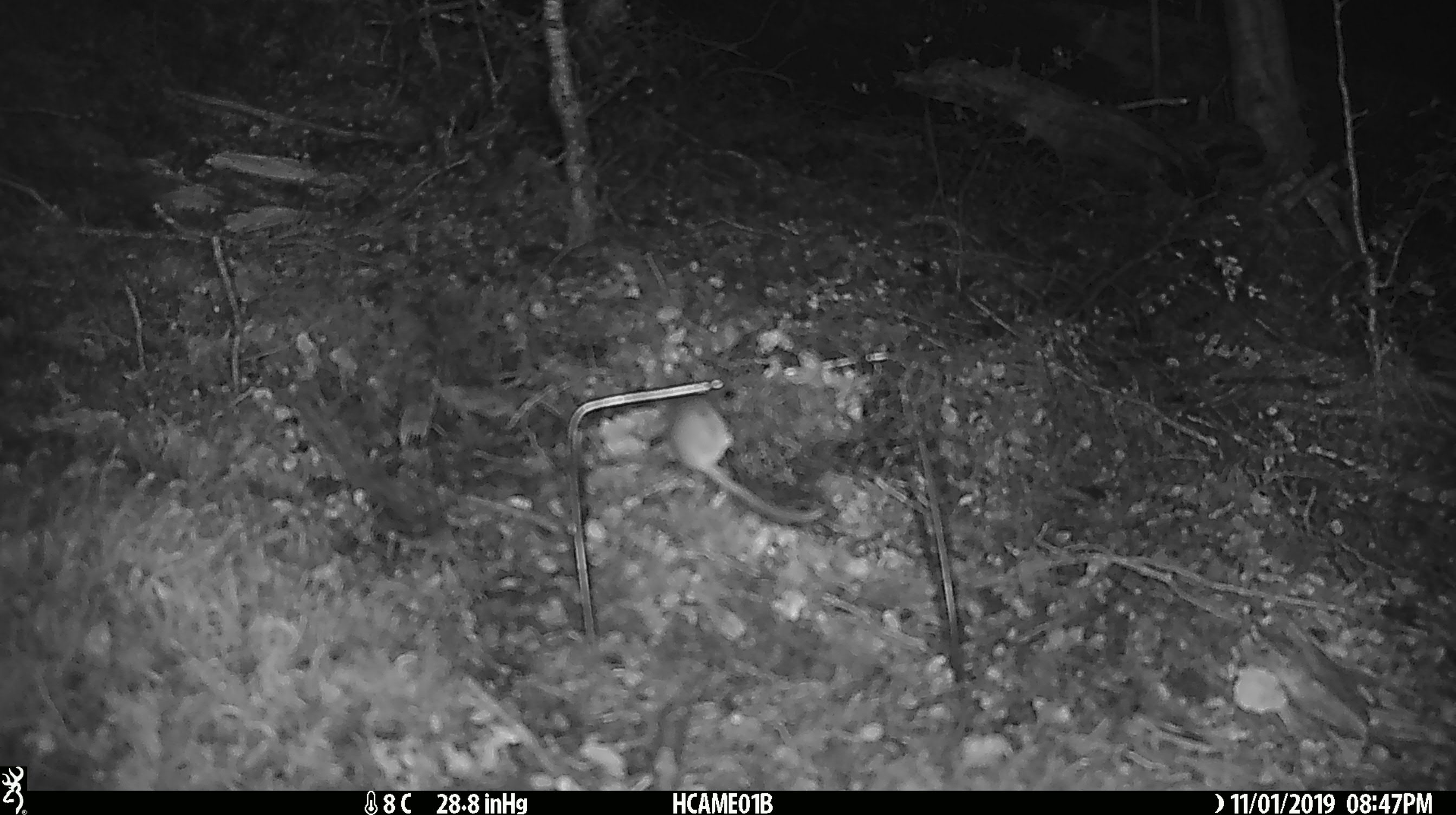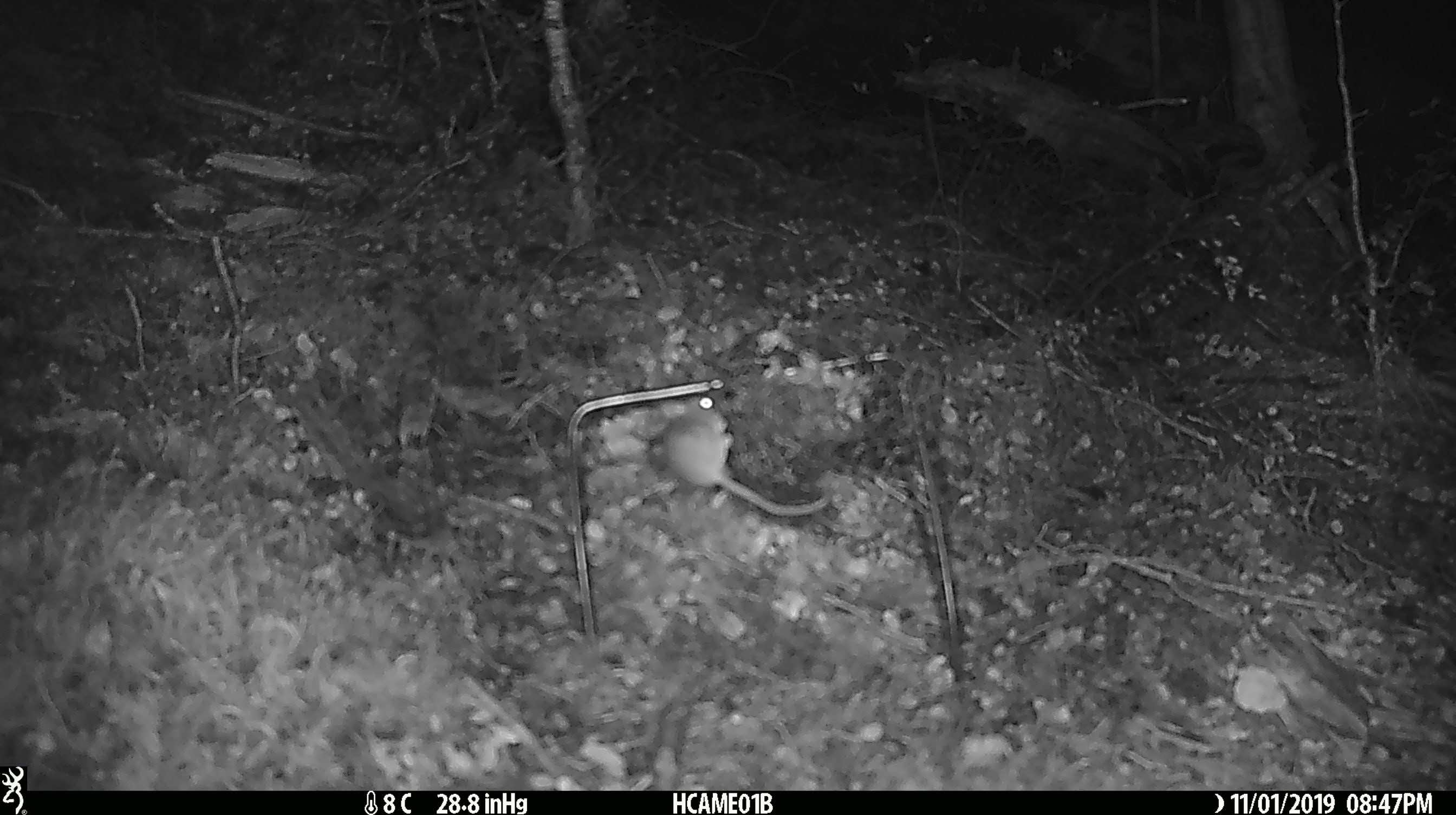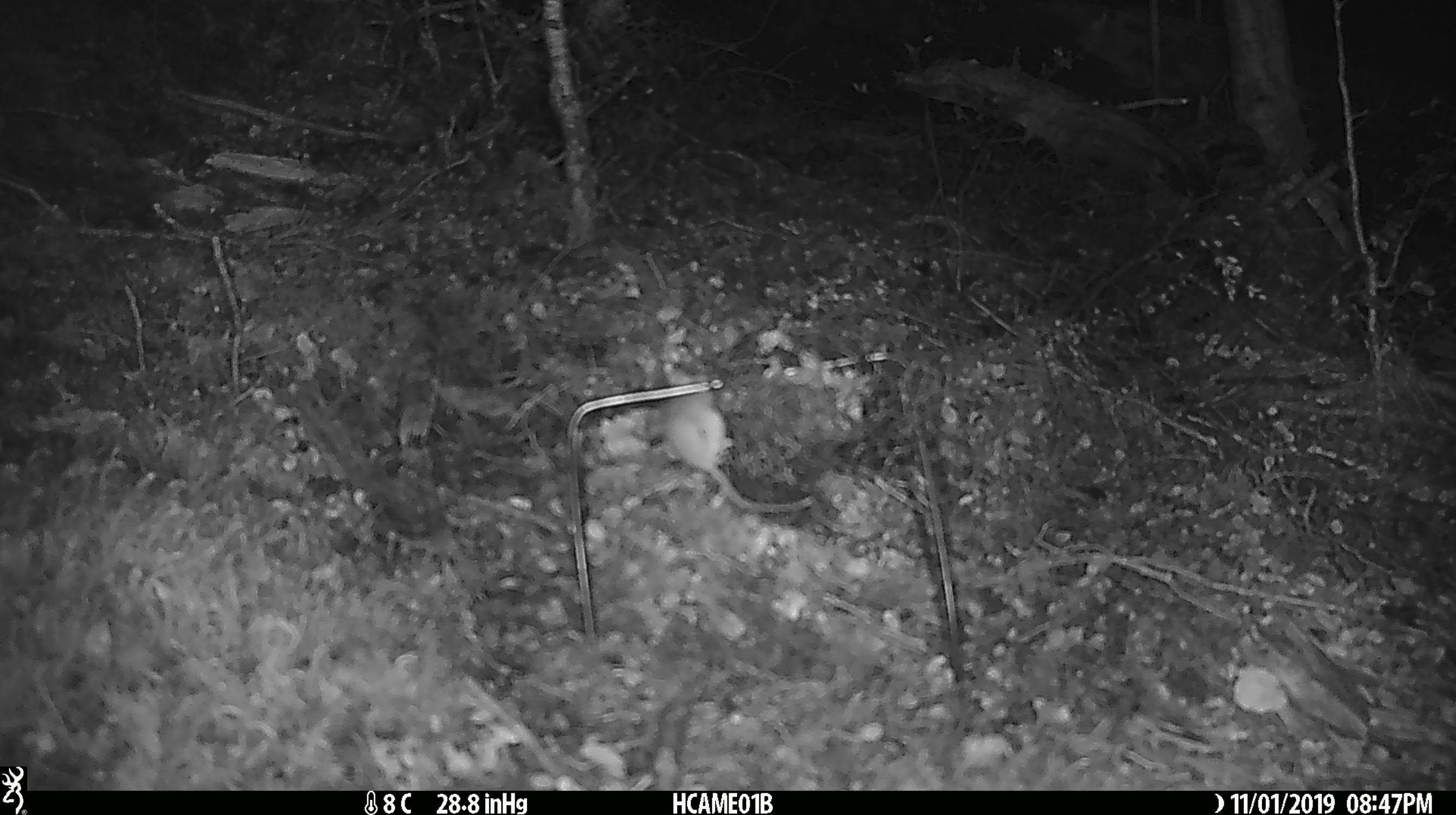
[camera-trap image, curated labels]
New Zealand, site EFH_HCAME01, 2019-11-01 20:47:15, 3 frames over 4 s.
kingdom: Animalia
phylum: Chordata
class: Mammalia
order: Rodentia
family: Muridae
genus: Mus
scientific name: Mus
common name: mouse